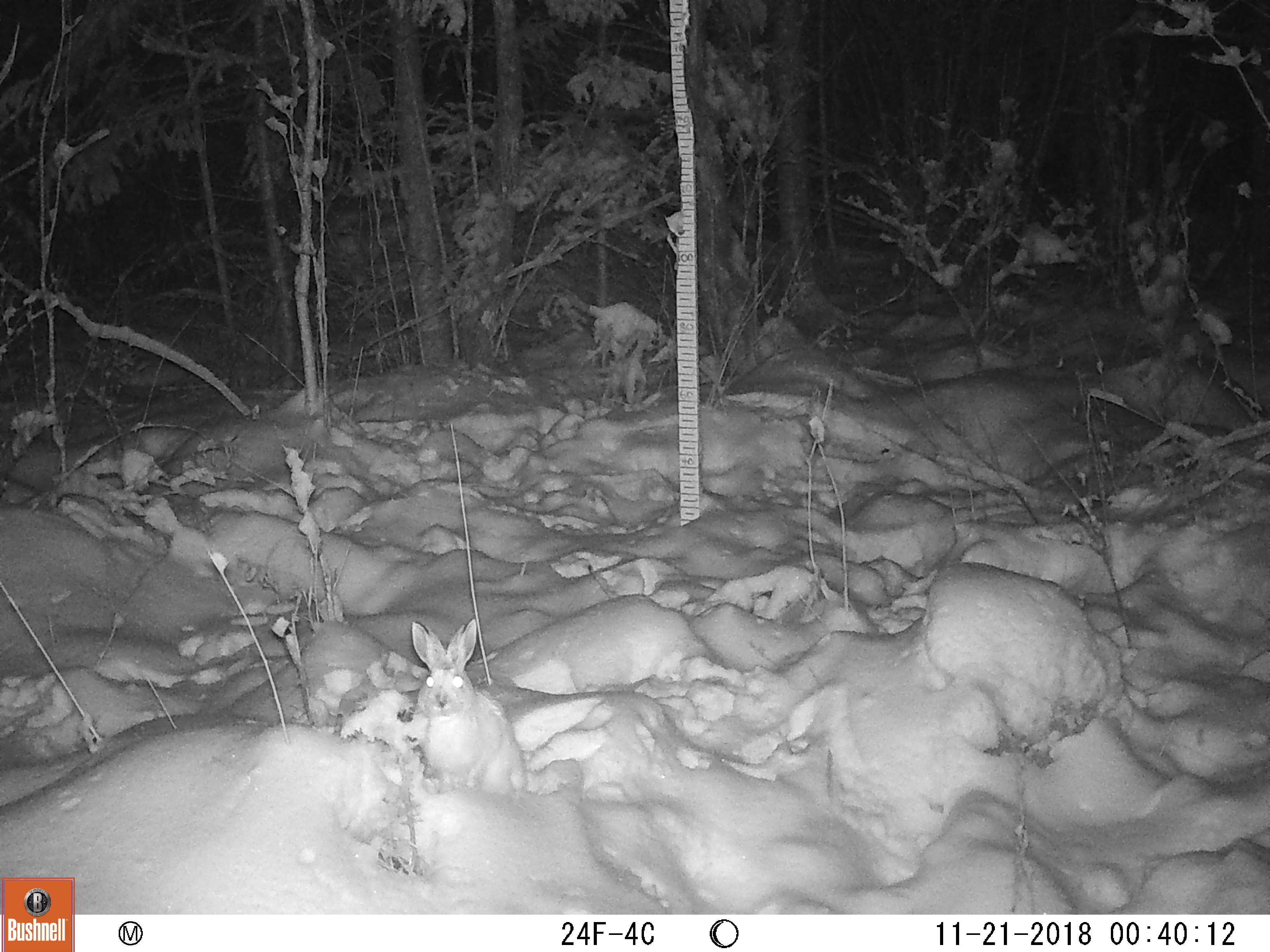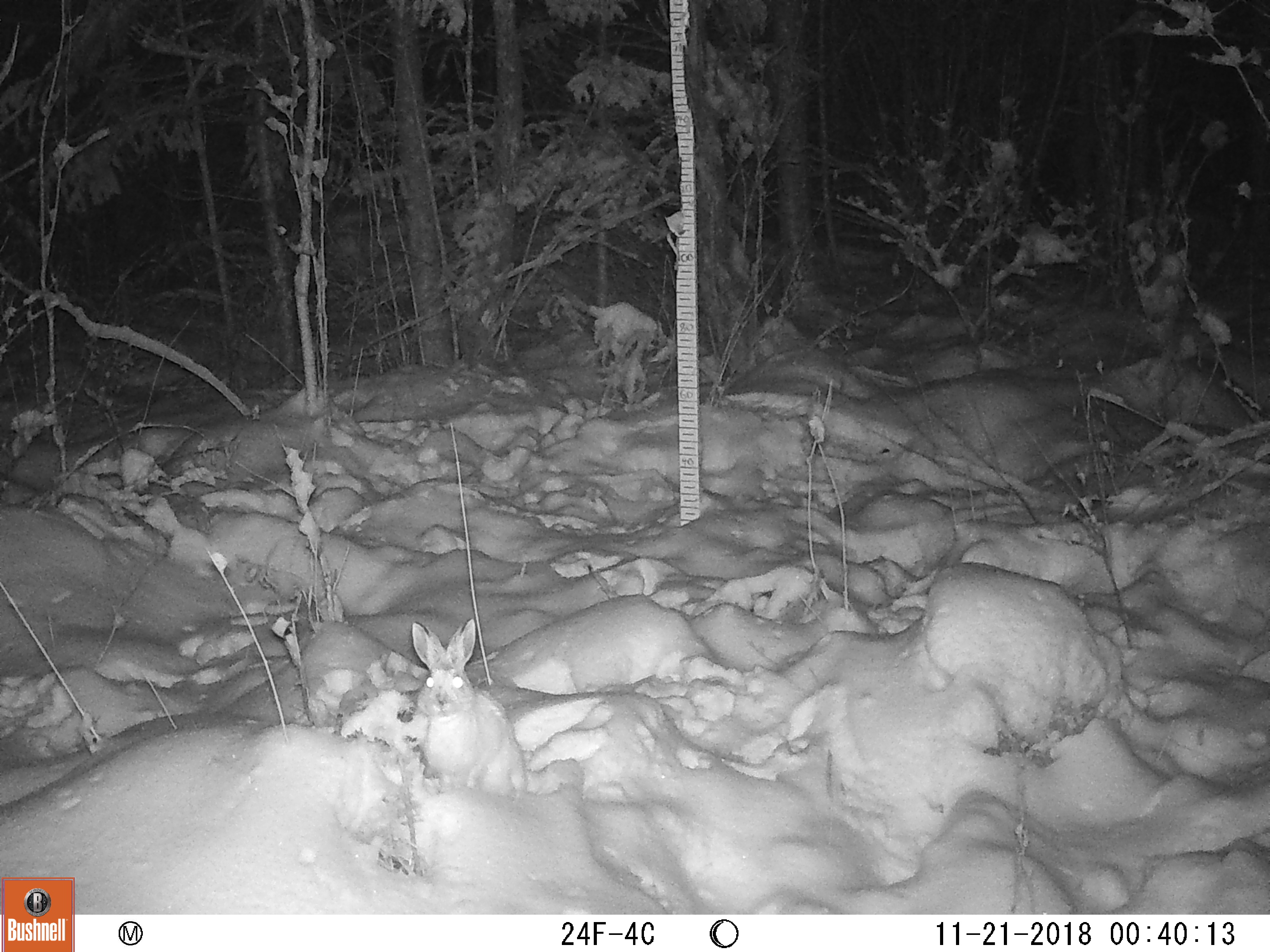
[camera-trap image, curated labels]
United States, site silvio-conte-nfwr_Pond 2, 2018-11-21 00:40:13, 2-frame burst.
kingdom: Animalia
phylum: Chordata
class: Mammalia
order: Lagomorpha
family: Leporidae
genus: Lepus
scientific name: Lepus americanus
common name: snowshoe hare